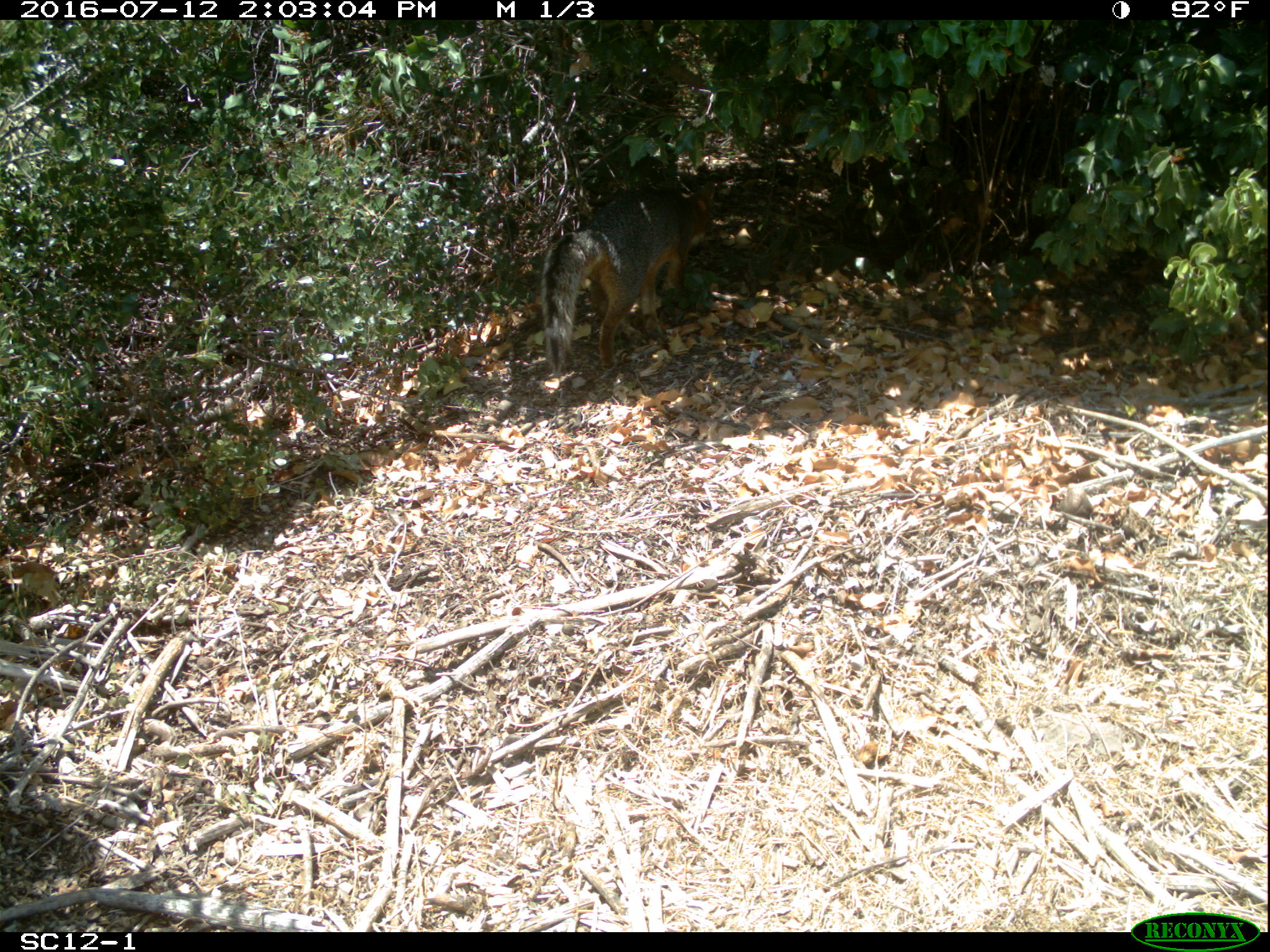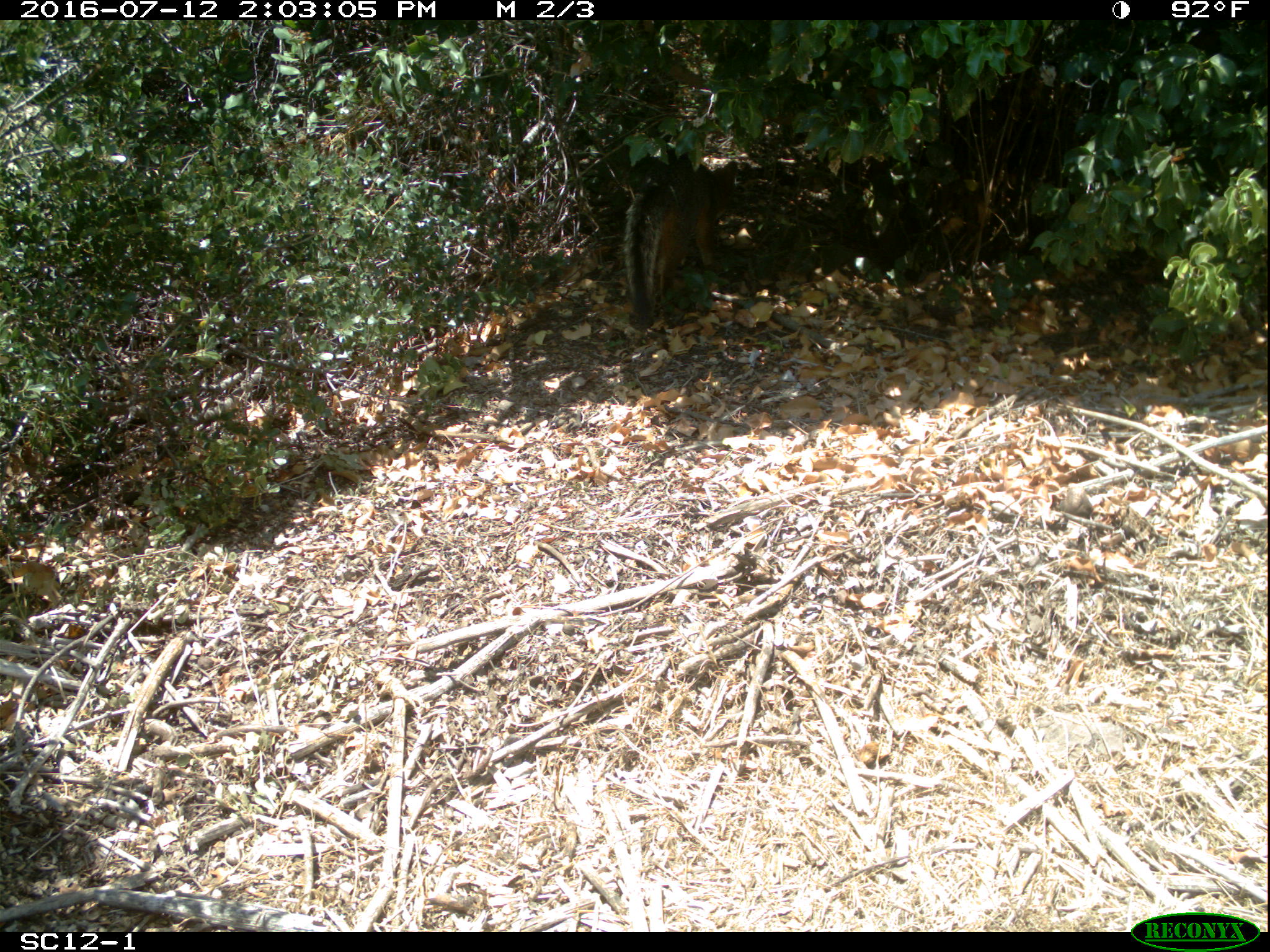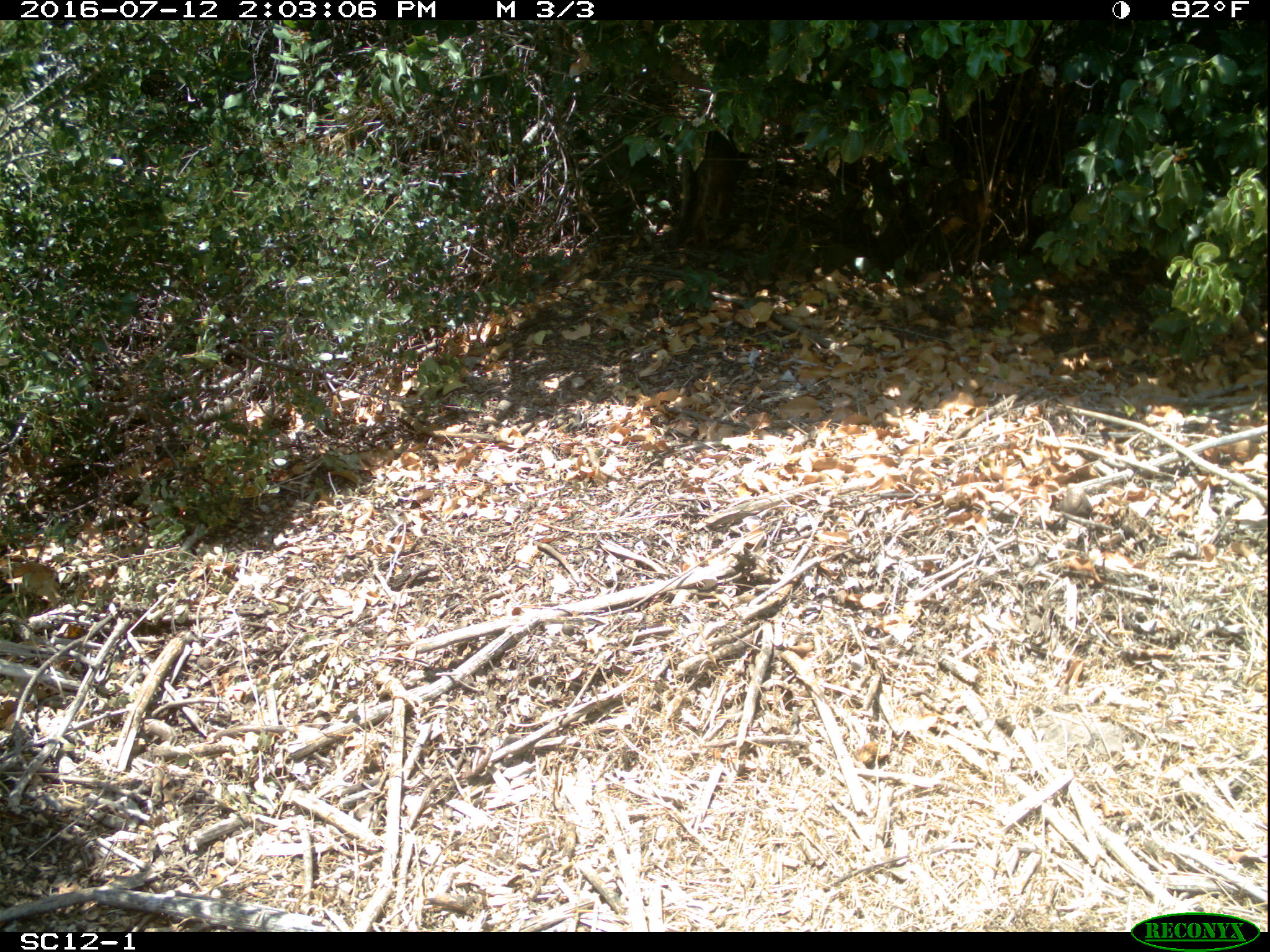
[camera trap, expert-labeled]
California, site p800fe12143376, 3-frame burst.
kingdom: Animalia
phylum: Chordata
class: Mammalia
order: Carnivora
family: Canidae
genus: Urocyon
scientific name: Urocyon littoralis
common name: island fox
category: fox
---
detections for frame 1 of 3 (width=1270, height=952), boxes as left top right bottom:
fox: 542 187 713 379